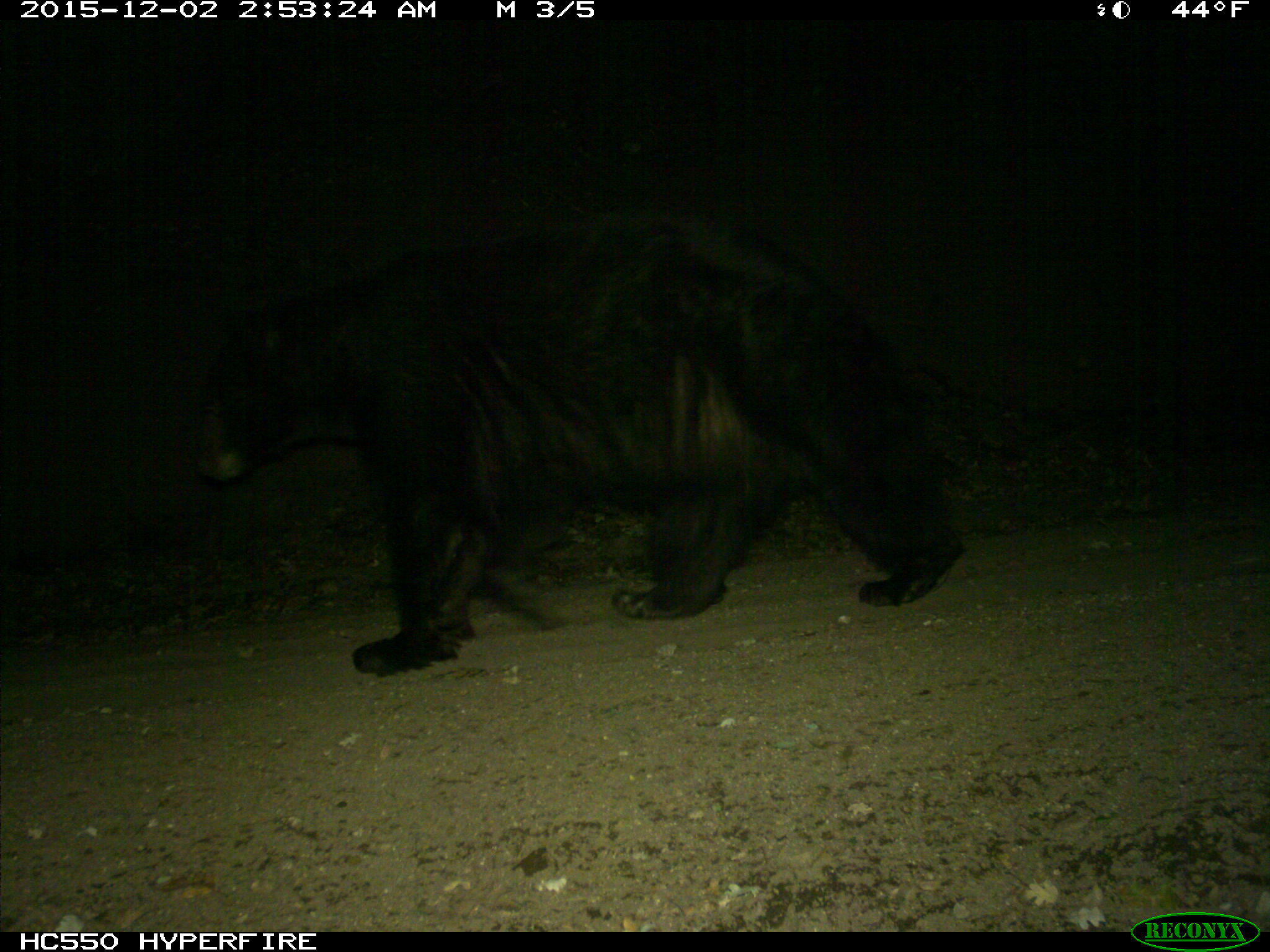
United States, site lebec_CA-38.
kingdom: Animalia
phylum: Chordata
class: Mammalia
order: Carnivora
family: Ursidae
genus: Ursus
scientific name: Ursus americanus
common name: american black bear